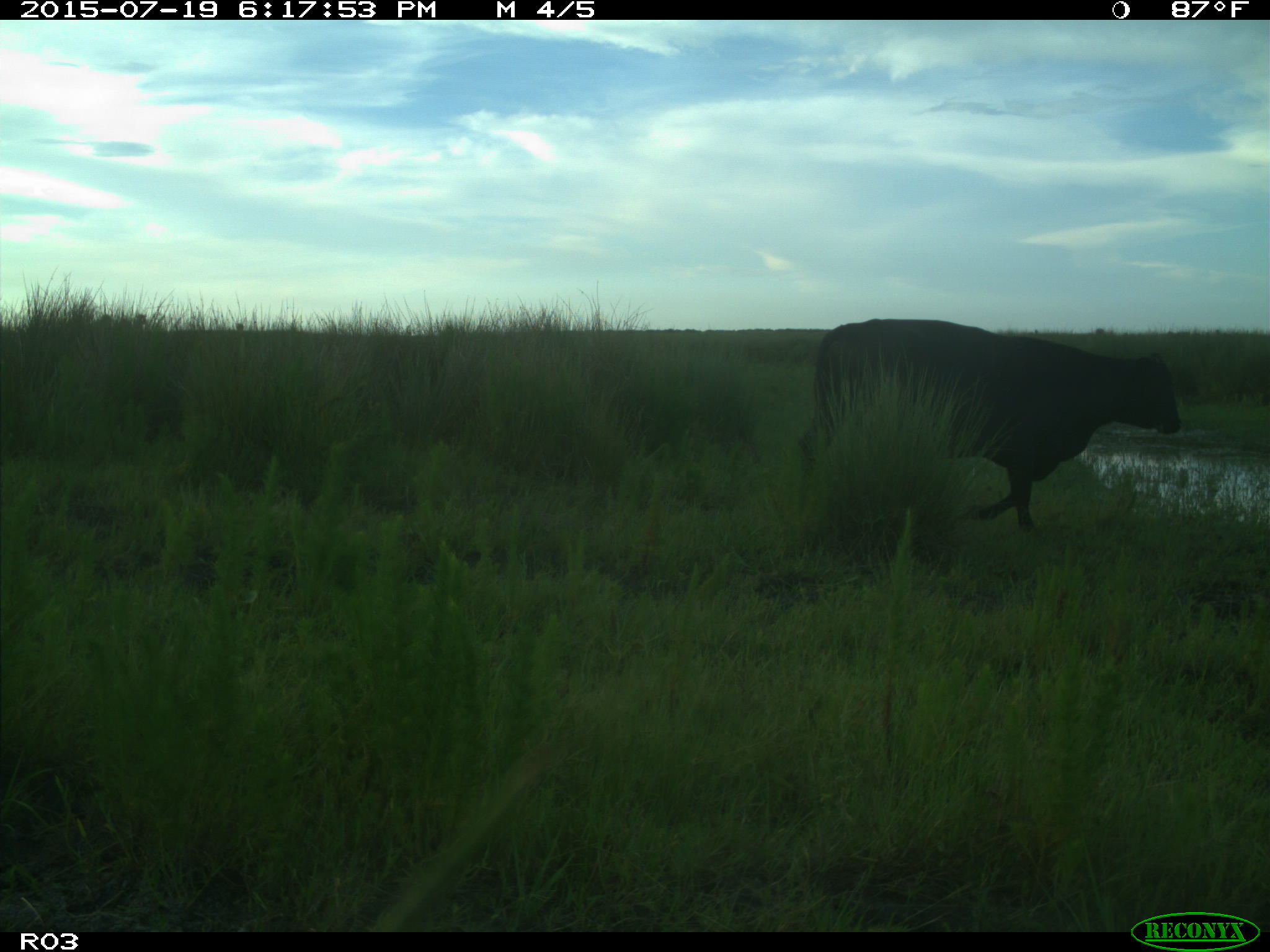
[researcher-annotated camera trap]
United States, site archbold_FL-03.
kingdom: Animalia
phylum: Chordata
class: Mammalia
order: Artiodactyla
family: Bovidae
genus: Bos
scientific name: Bos taurus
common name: domestic cow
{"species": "Bos taurus (domestic cow)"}